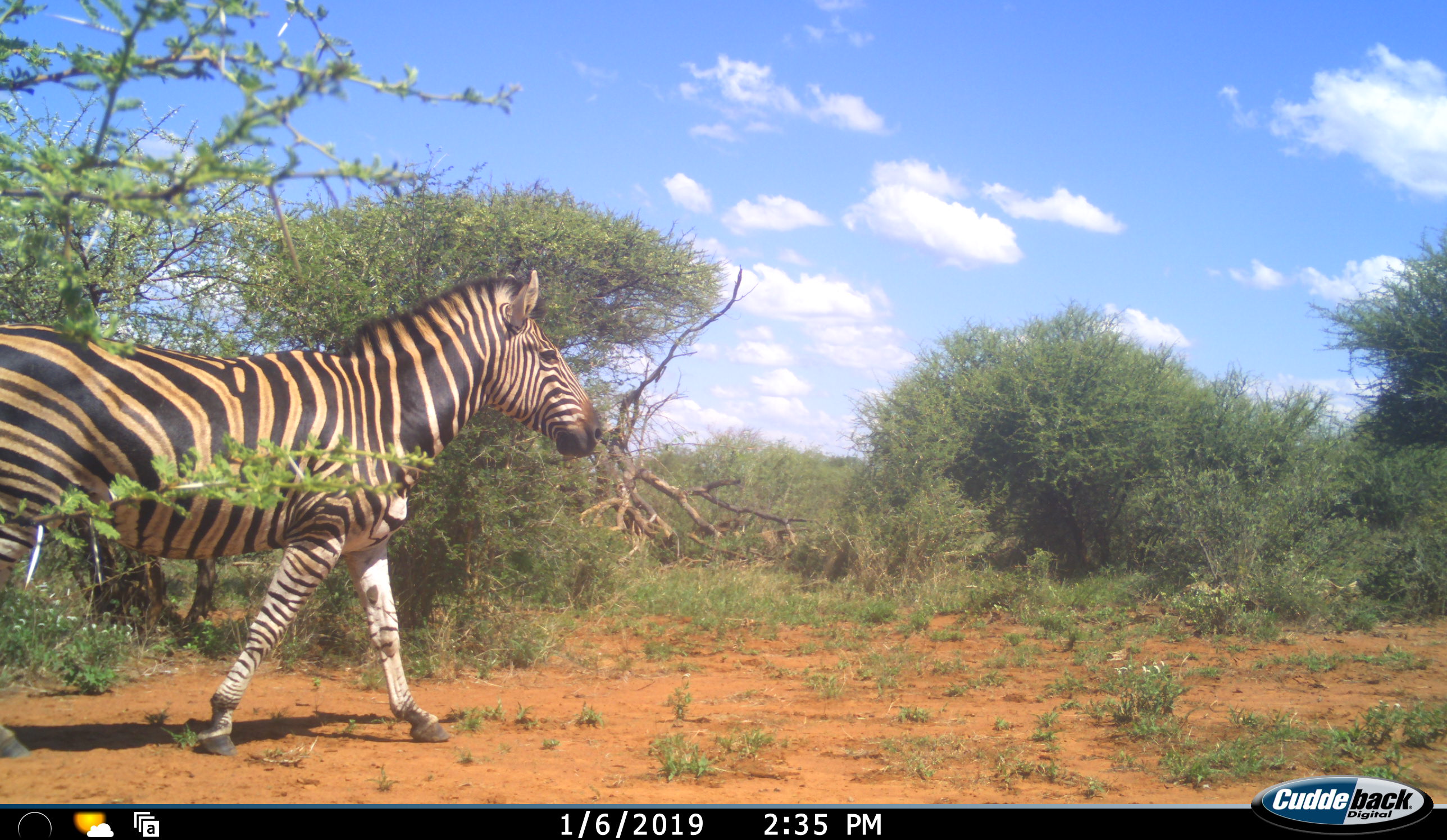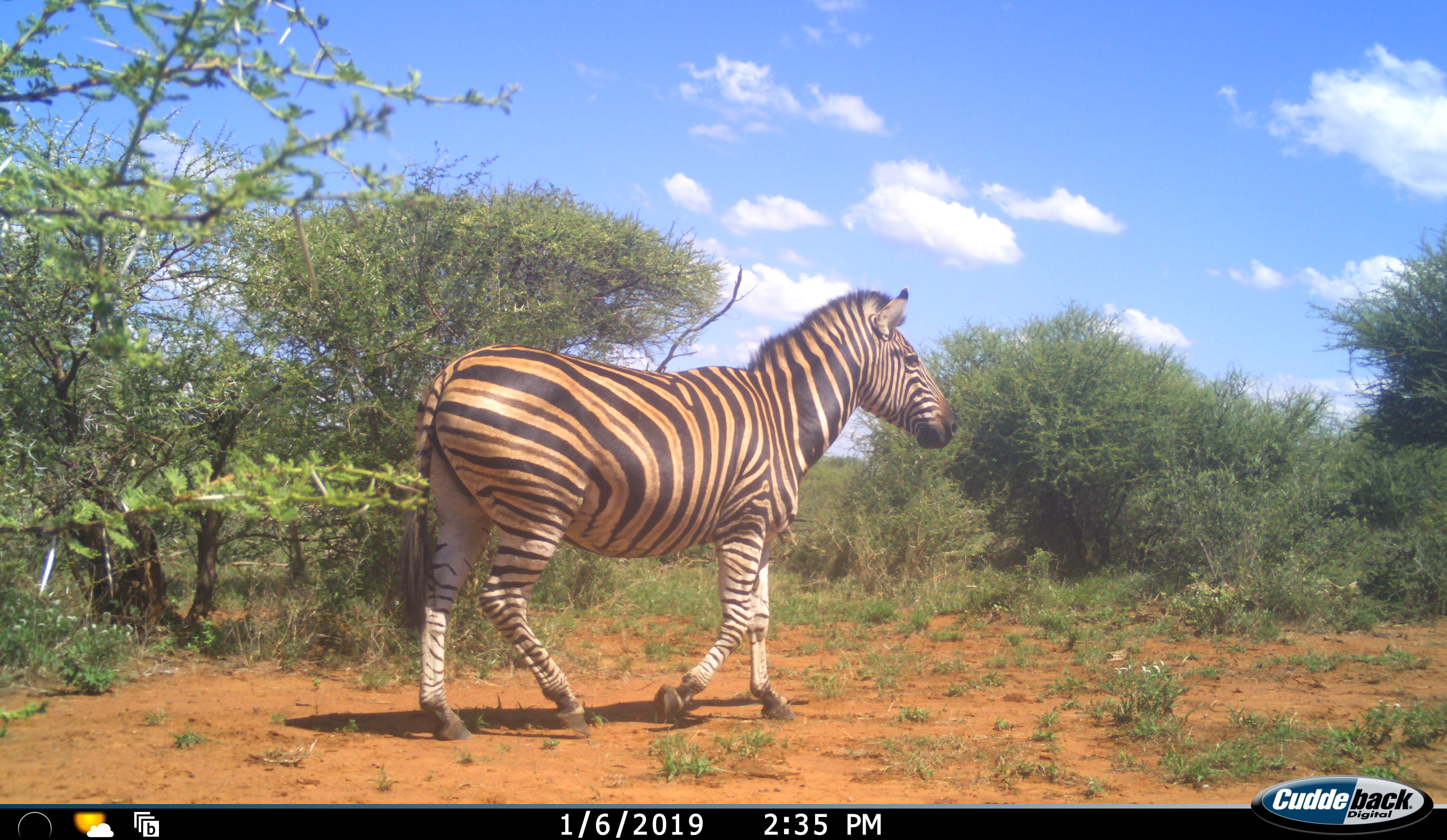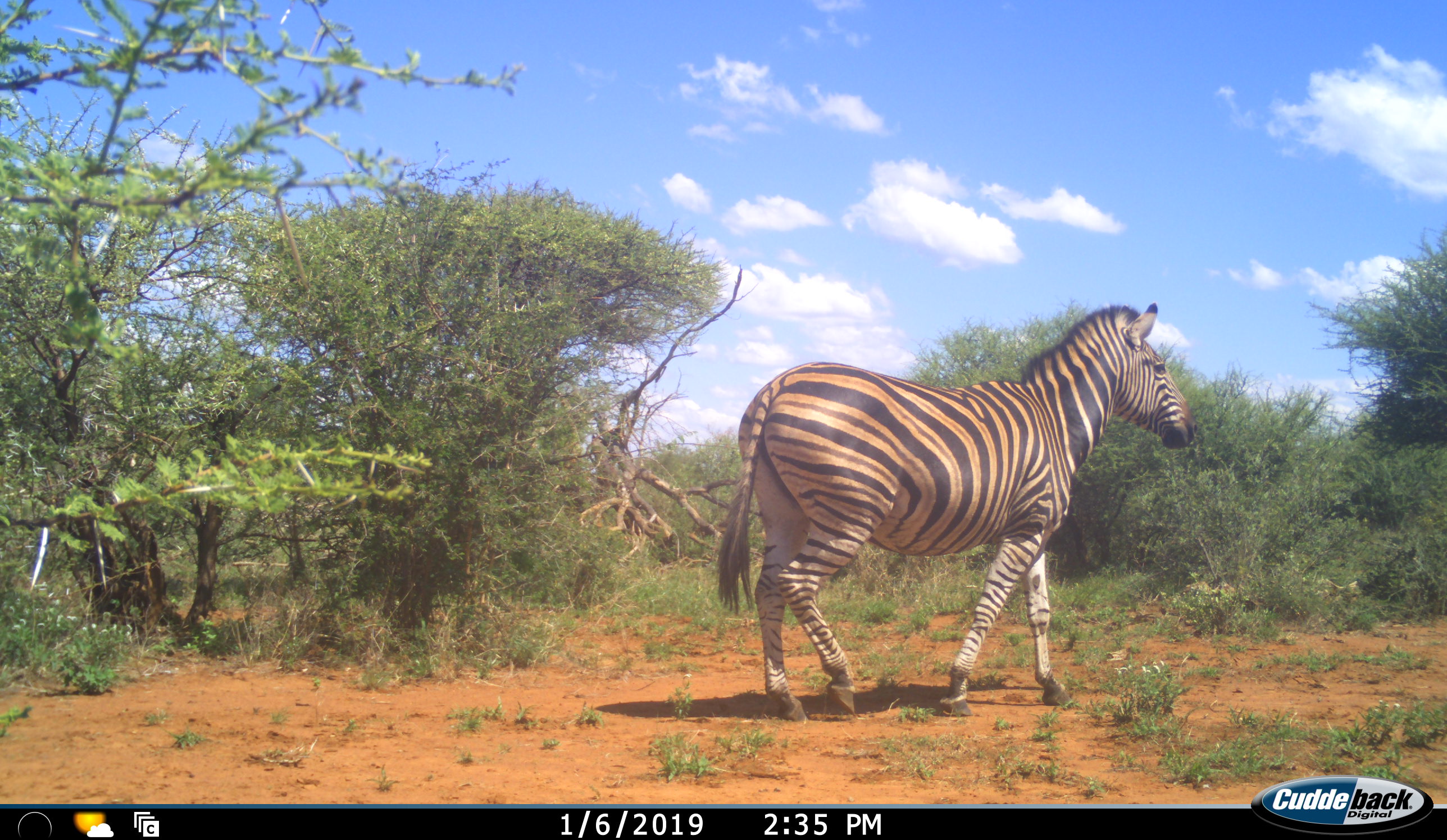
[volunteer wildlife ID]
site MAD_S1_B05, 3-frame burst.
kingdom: Animalia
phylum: Chordata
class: Mammalia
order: Perissodactyla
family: Equidae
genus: Equus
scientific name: Equus quagga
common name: plains zebra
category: zebraplains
Zebraplains (plains zebra) (Equus quagga), count 1. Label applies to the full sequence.